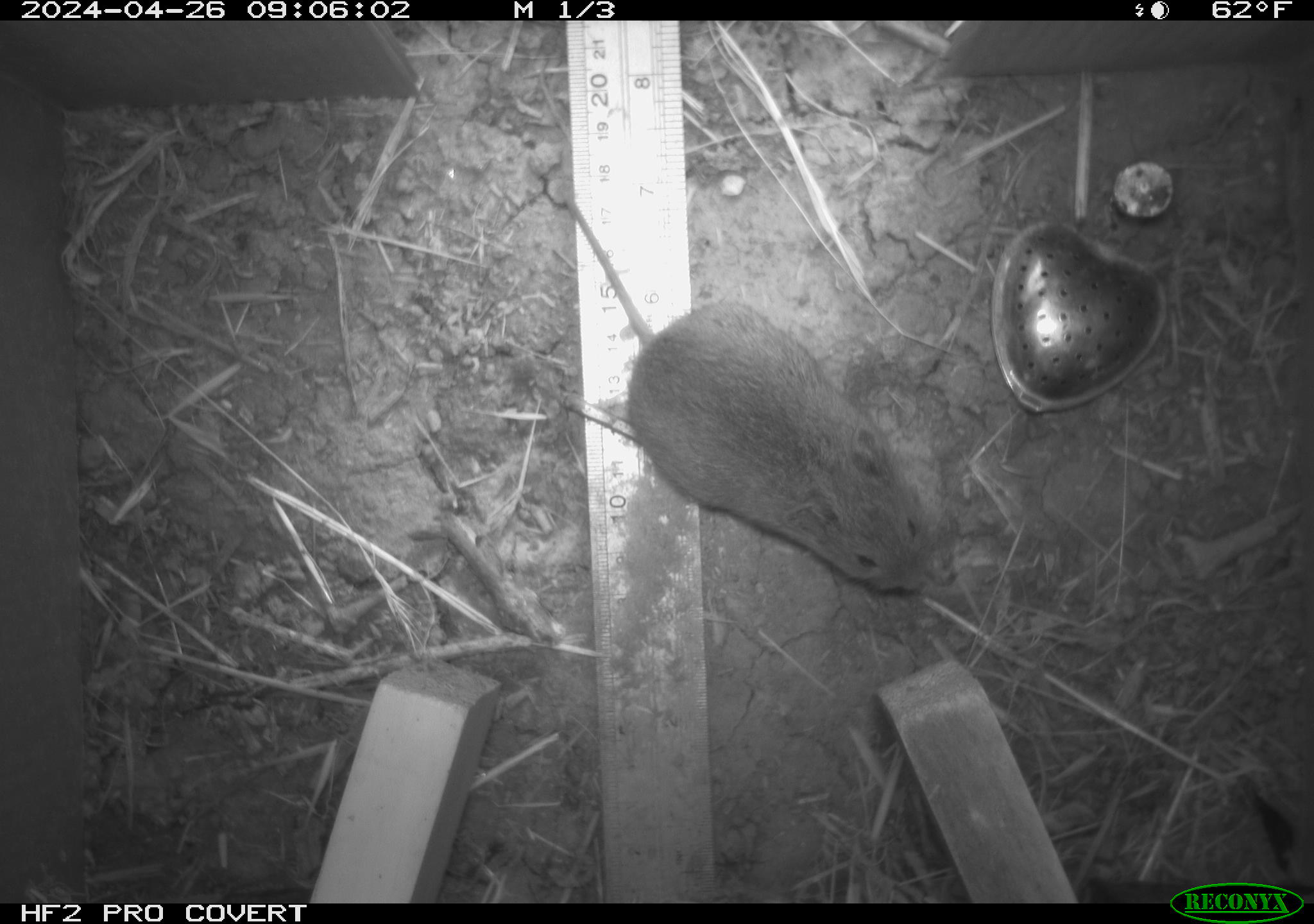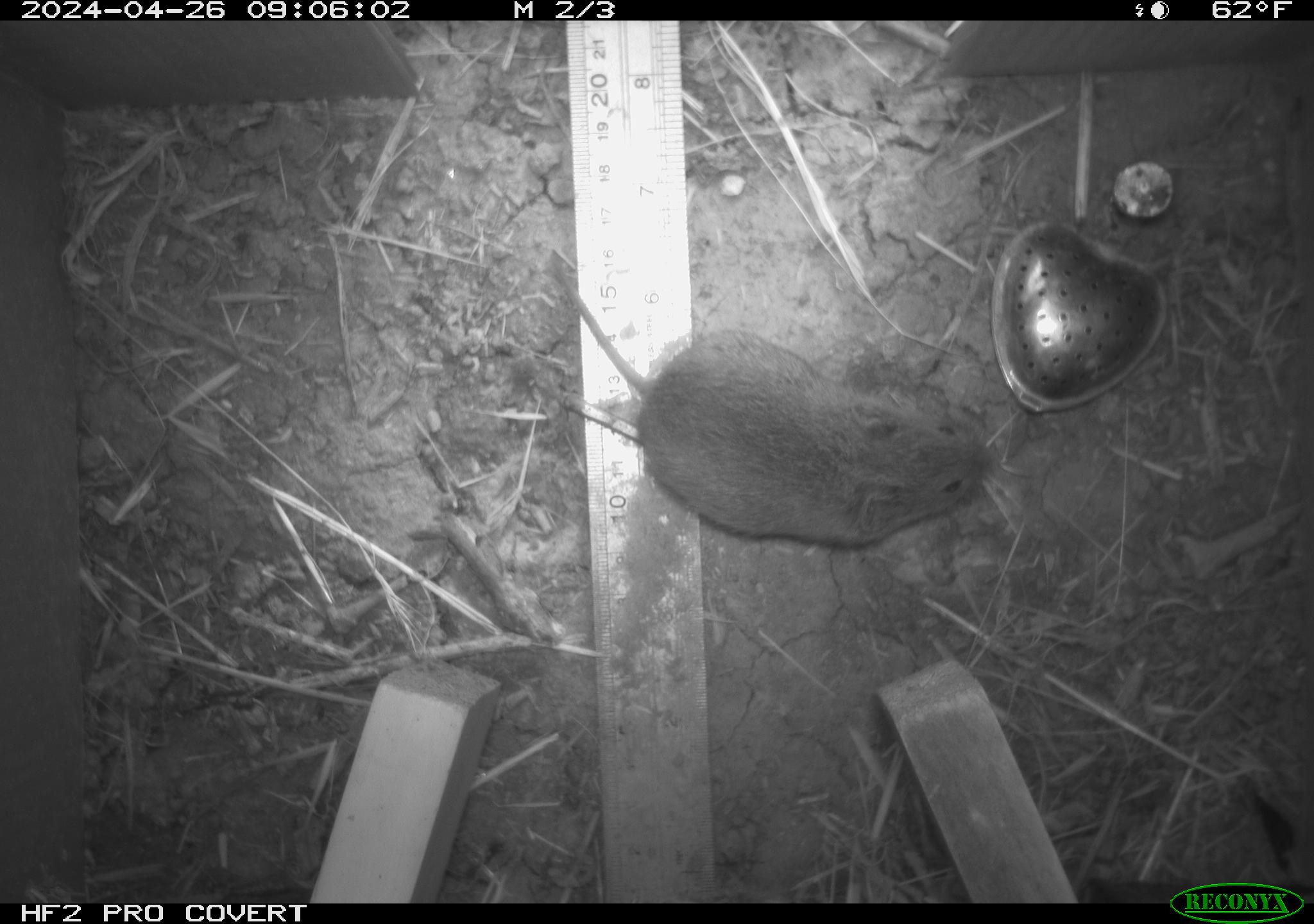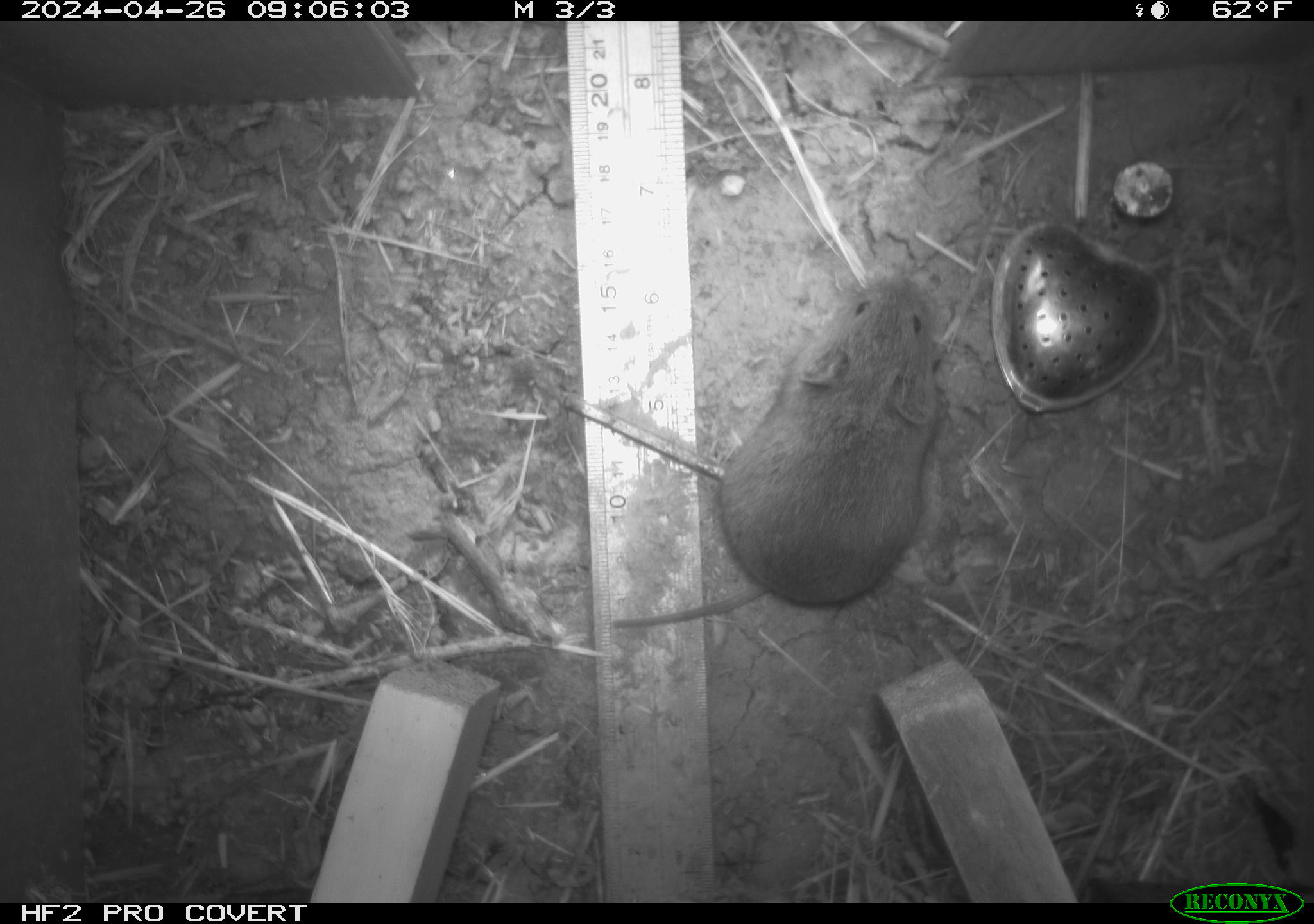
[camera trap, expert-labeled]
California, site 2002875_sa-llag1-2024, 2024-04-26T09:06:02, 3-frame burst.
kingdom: Animalia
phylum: Chordata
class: Mammalia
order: Rodentia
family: Cricetidae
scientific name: Arvicolinae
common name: voles, lemmings, and muskrats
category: arvicolinae subfamily